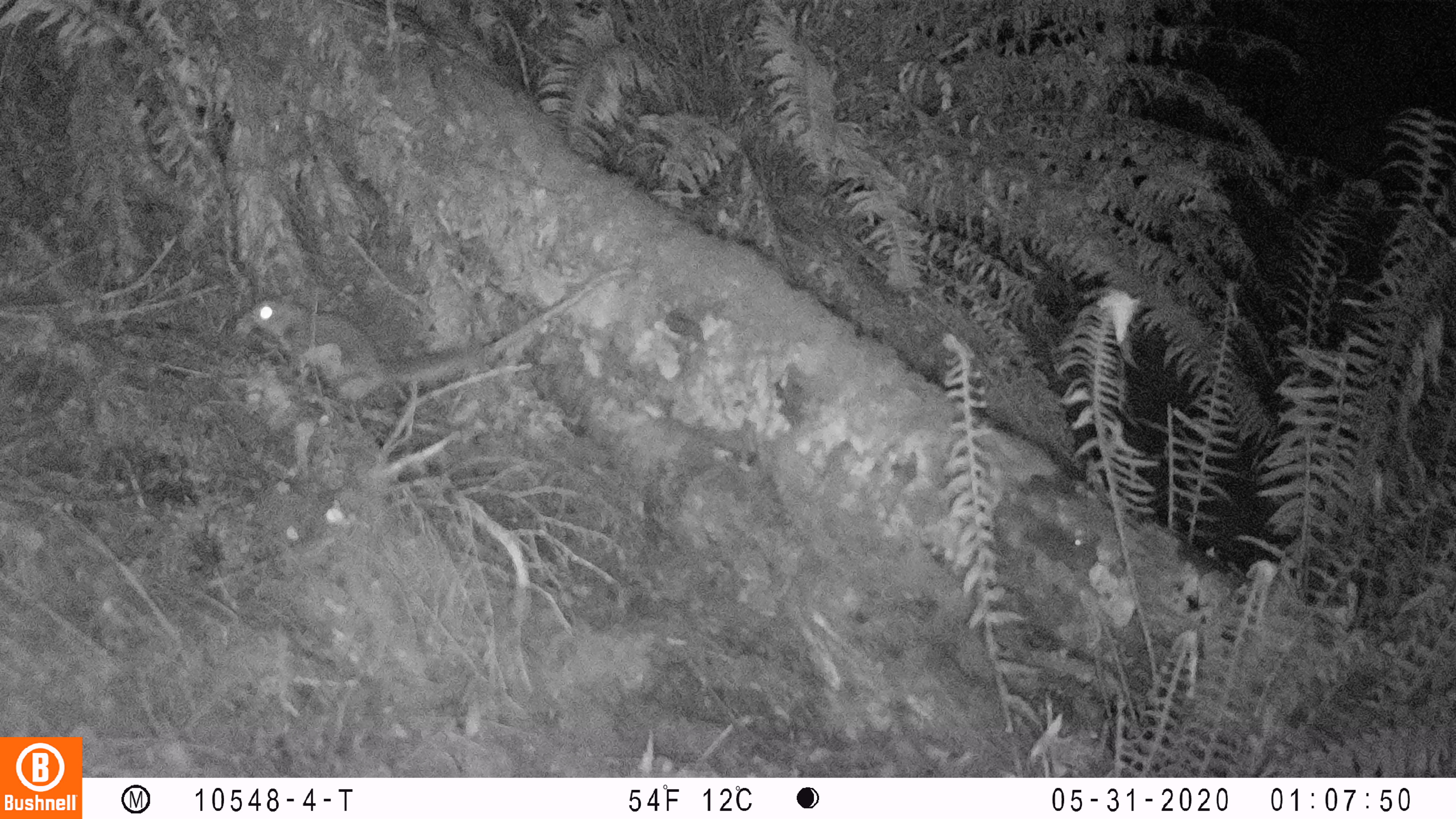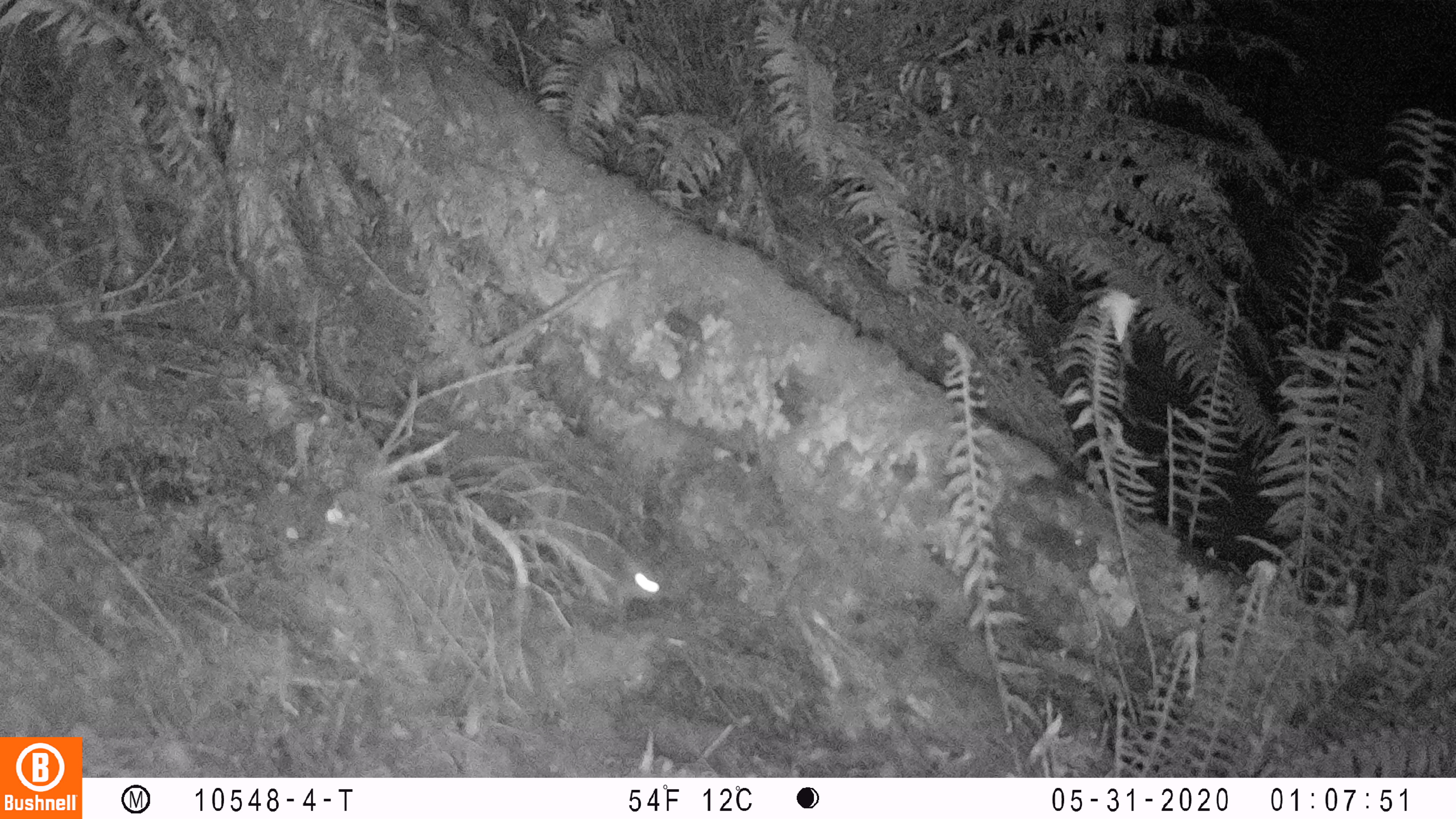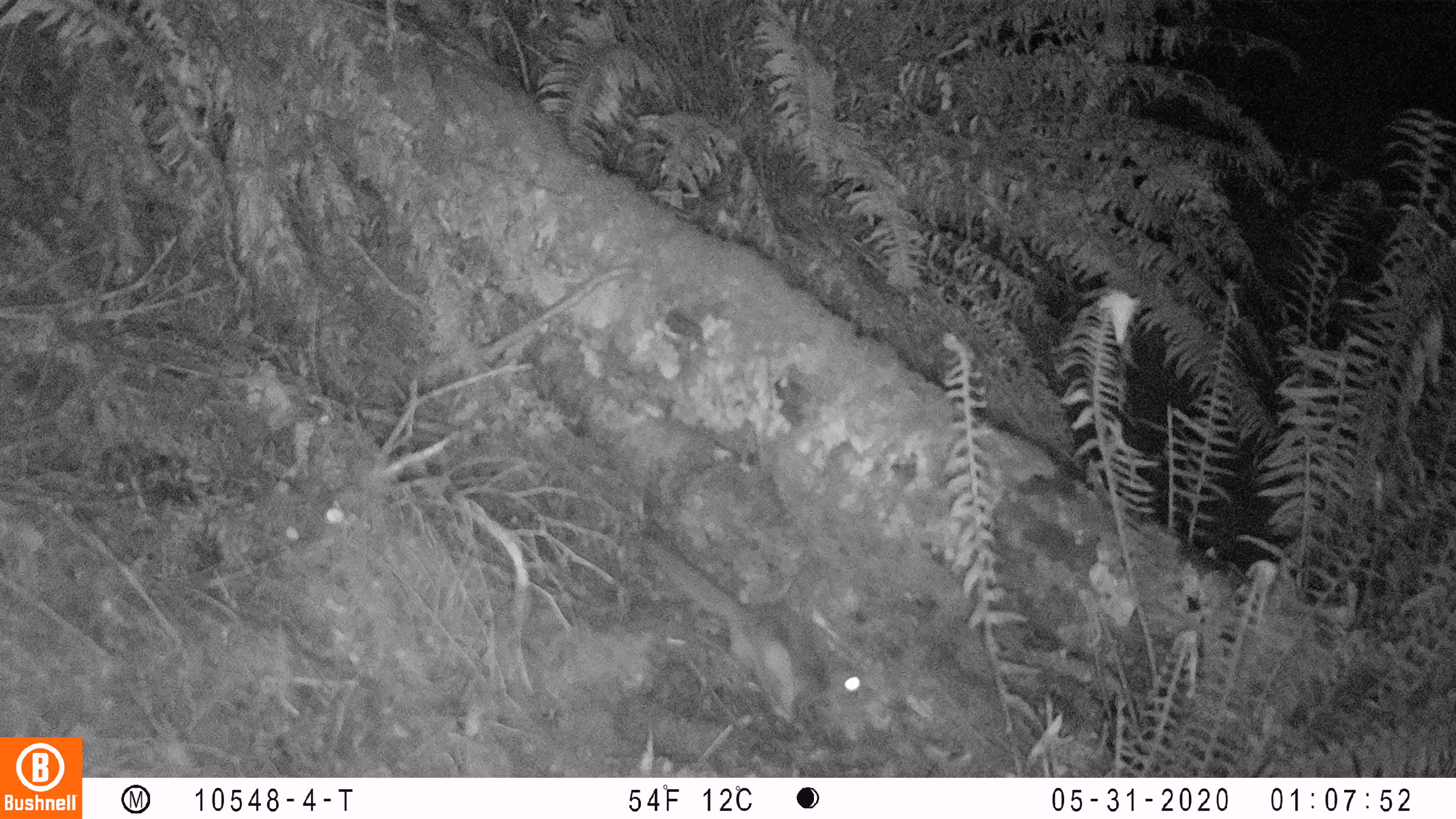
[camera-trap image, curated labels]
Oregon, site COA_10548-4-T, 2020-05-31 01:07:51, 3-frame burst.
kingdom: Animalia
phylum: Chordata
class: Mammalia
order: Rodentia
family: Sciuridae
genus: Glaucomys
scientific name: Glaucomys oregonensis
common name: humboldt's flying squirrel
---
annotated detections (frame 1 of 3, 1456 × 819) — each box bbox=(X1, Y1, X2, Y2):
humboldt's flying squirrel: bbox=(236, 288, 491, 414)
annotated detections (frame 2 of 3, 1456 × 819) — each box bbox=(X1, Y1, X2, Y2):
humboldt's flying squirrel: bbox=(448, 424, 680, 627)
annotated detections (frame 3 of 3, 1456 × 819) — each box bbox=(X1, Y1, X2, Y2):
humboldt's flying squirrel: bbox=(633, 524, 882, 732)